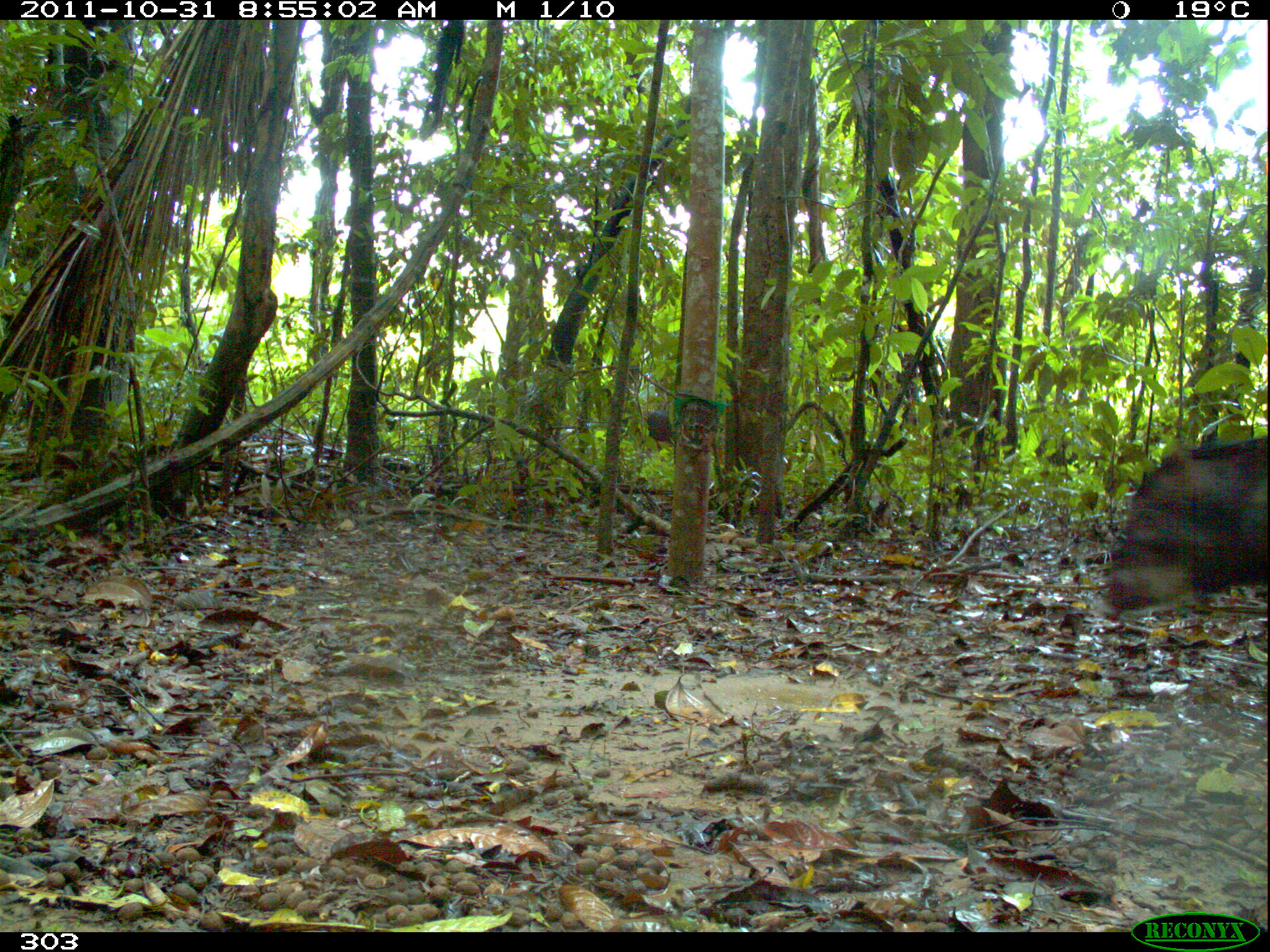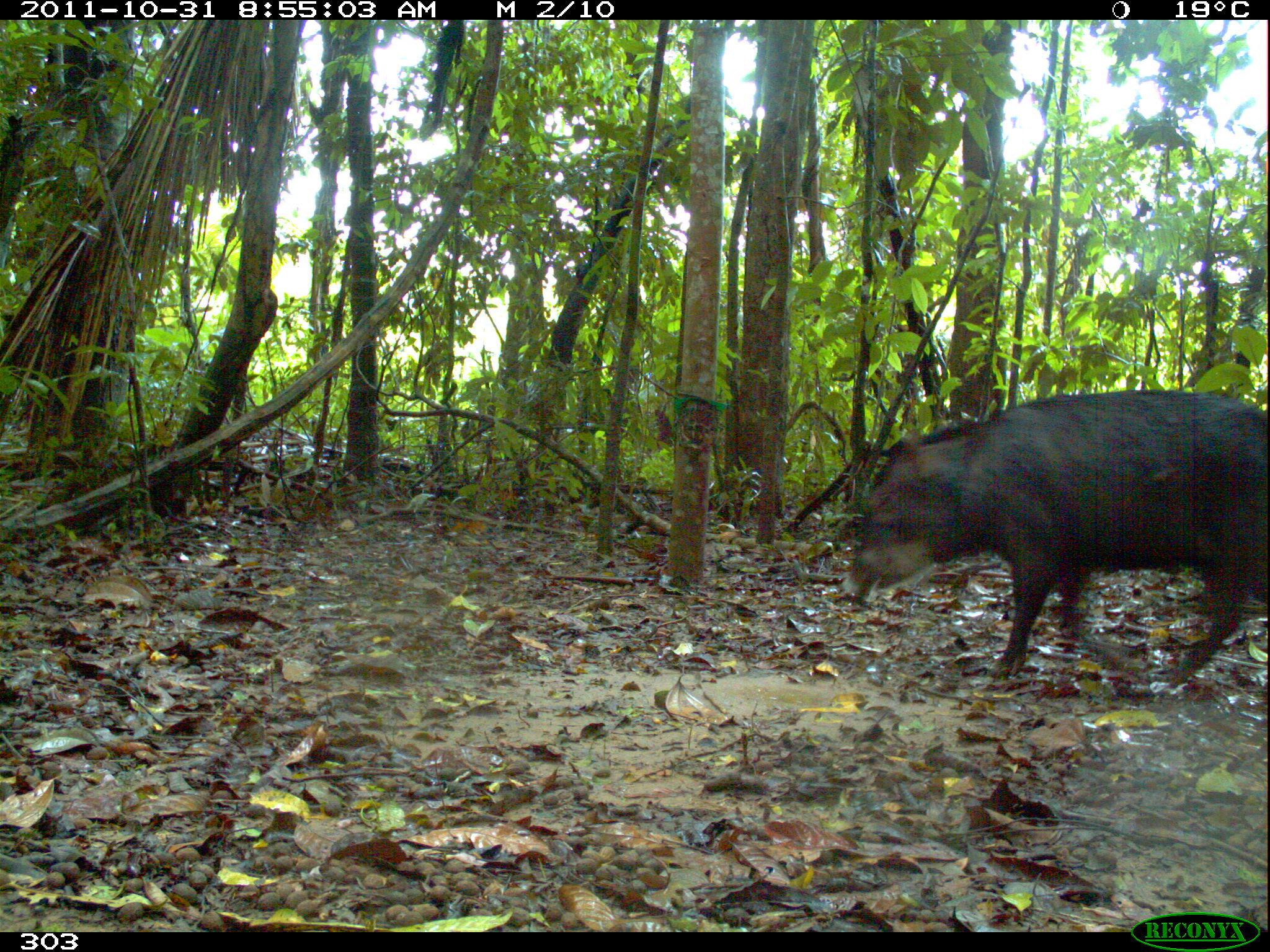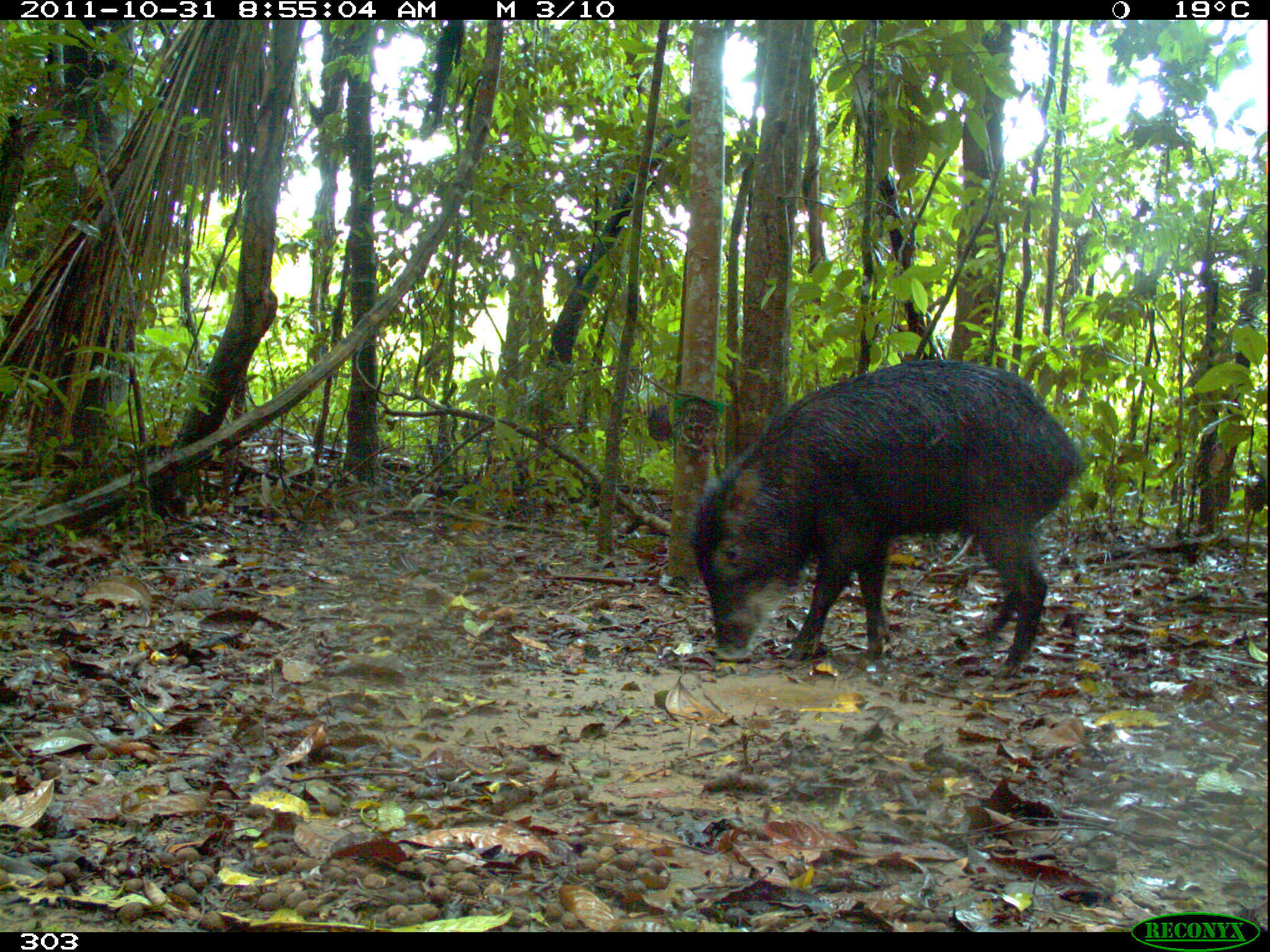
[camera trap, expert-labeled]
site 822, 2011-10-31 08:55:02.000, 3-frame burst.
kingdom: Animalia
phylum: Chordata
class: Mammalia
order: Artiodactyla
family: Tayassuidae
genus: Tayassu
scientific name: Tayassu pecari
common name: white-lipped peccary